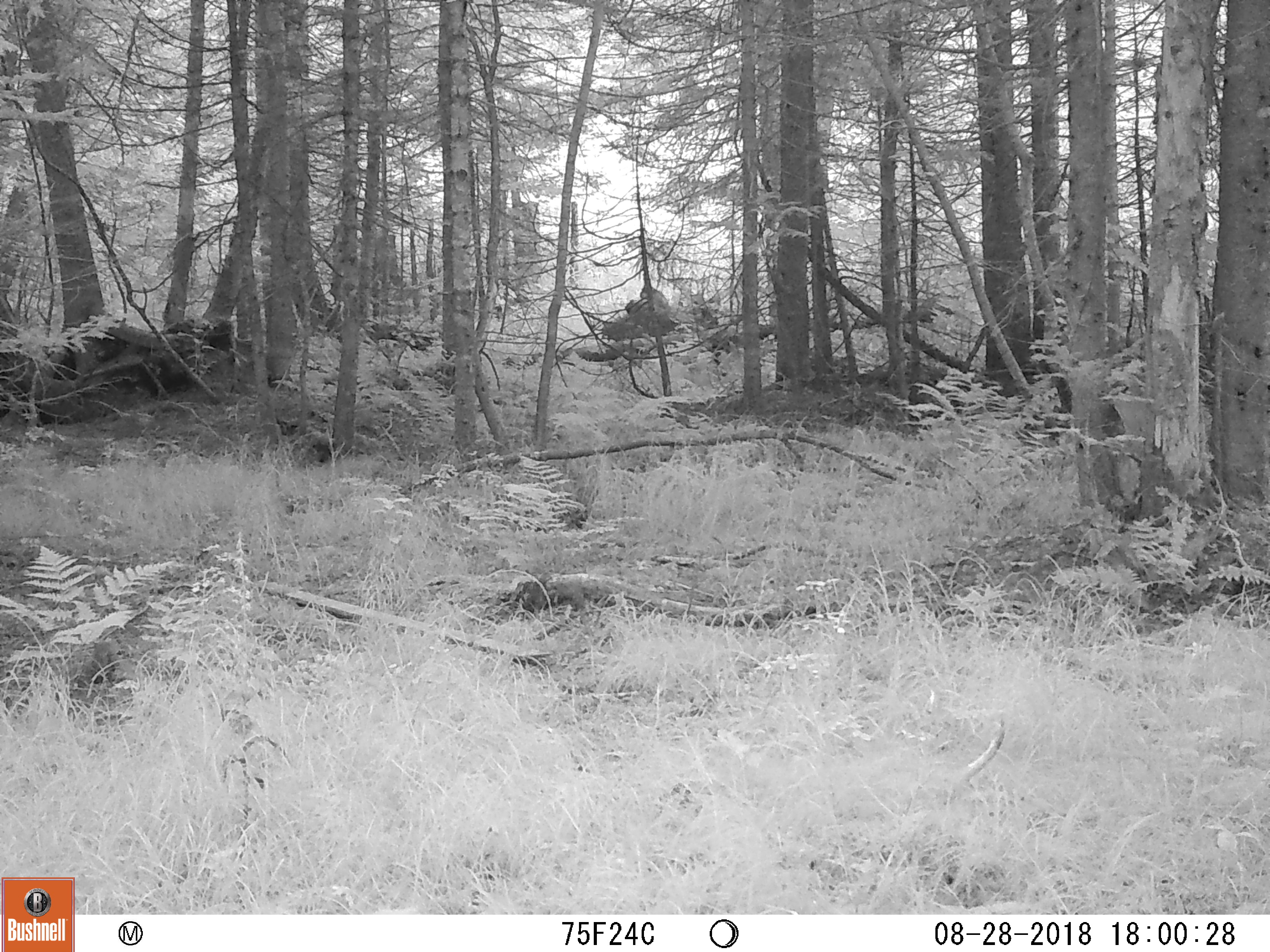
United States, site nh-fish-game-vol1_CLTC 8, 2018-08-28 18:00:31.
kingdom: Animalia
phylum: Chordata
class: Mammalia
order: Artiodactyla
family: Cervidae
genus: Odocoileus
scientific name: Odocoileus virginianus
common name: white-tailed deer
White-tailed deer (Odocoileus virginianus).